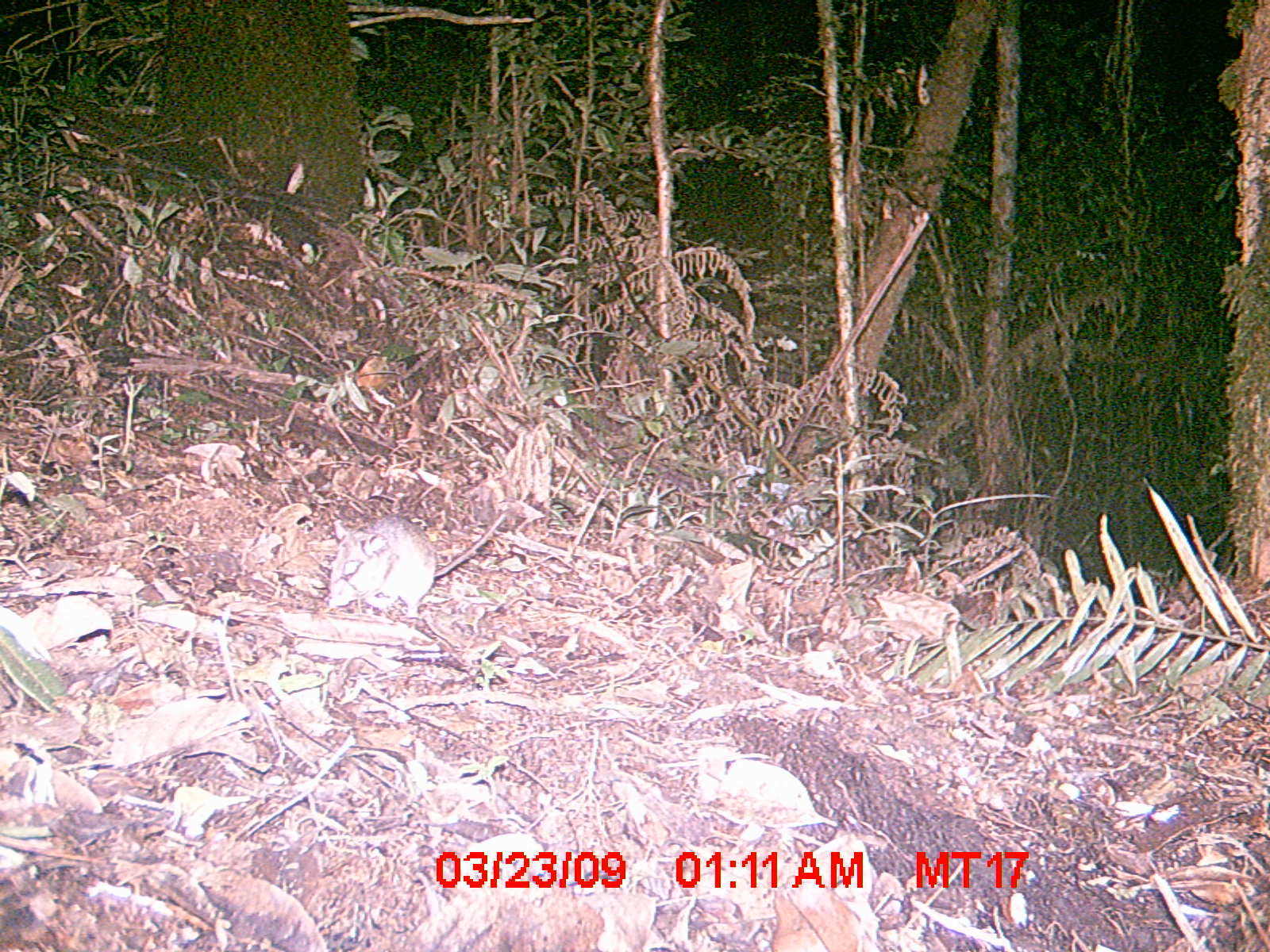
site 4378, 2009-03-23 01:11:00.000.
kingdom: Animalia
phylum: Chordata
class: Mammalia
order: Rodentia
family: Nesomyidae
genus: Nesomys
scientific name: Nesomys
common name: nesomys rodents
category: nesomys sp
Nesomys sp (nesomys rodents) (Nesomys), count 1.